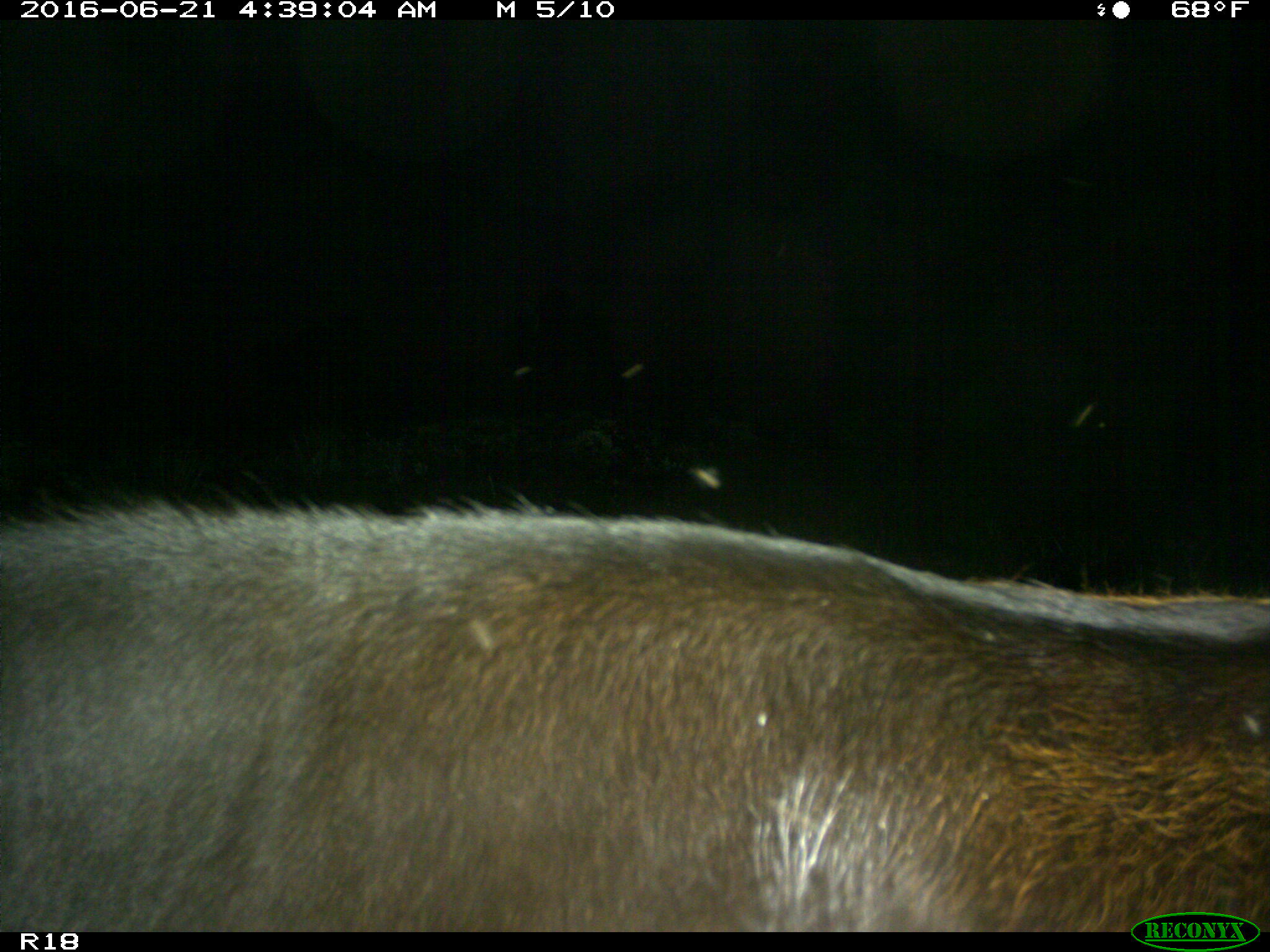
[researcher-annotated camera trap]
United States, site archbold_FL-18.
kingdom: Animalia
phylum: Chordata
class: Mammalia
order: Artiodactyla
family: Bovidae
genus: Bos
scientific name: Bos taurus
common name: domestic cow